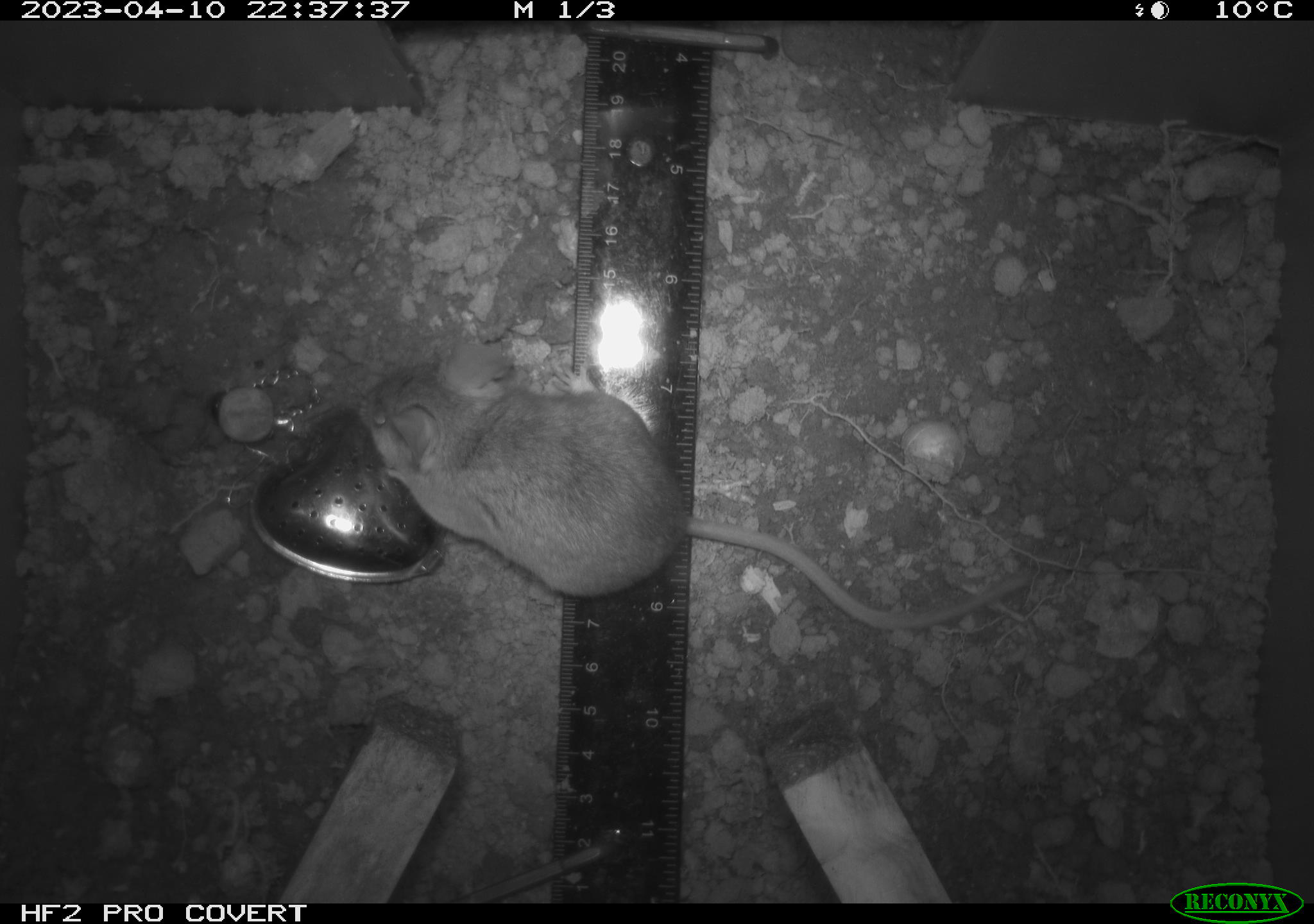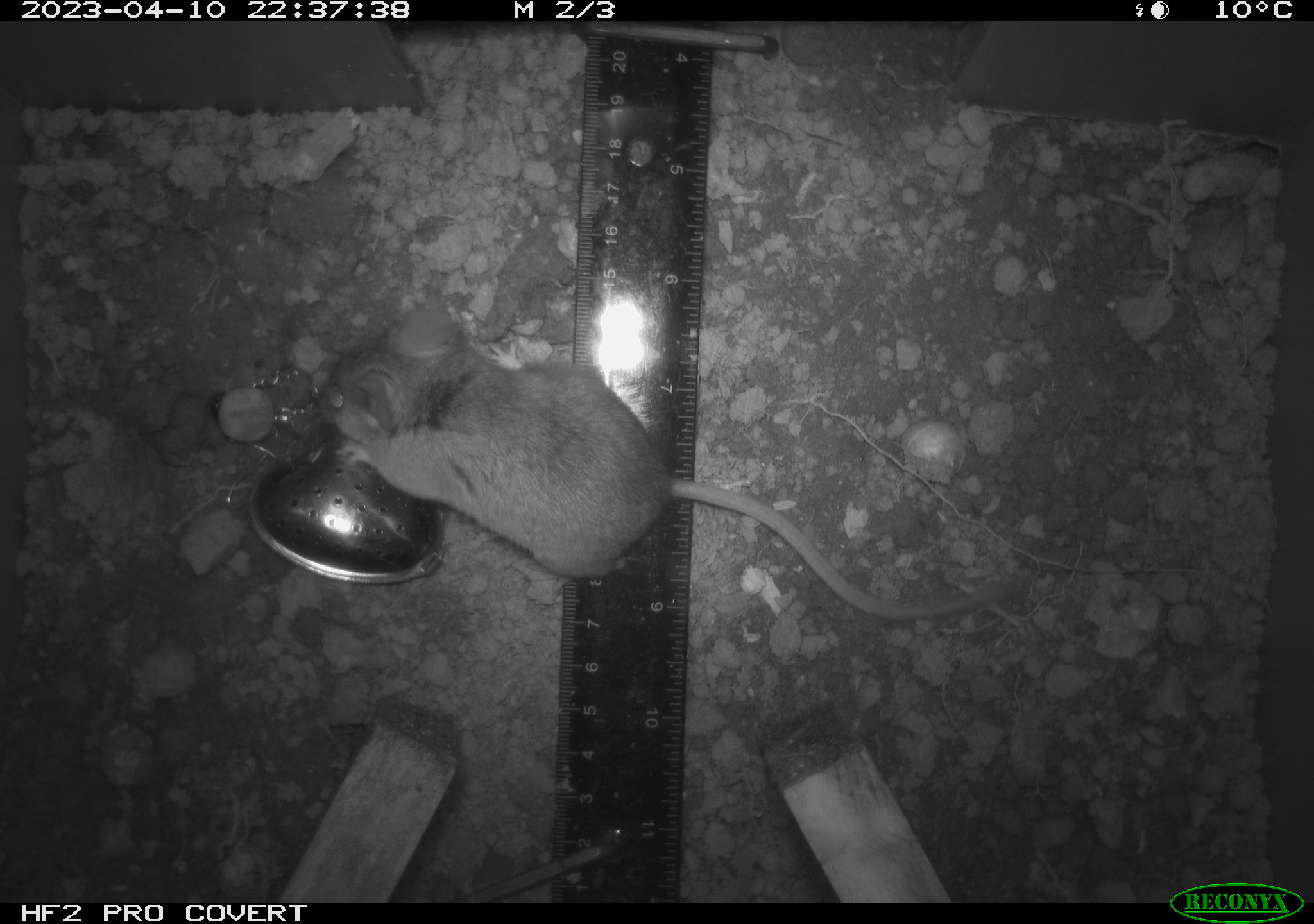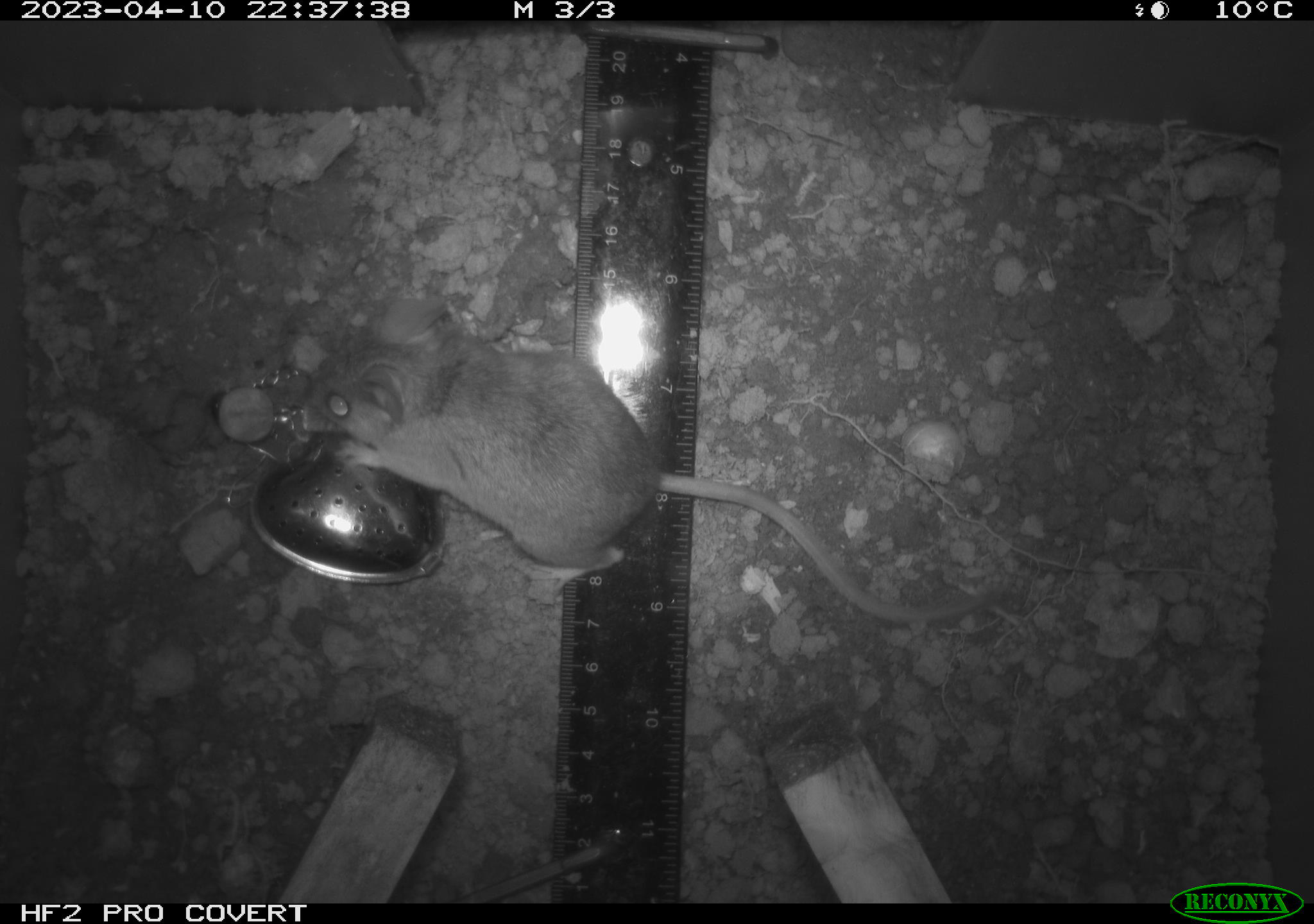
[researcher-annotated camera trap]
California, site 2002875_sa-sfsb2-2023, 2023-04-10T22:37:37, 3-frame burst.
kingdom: Animalia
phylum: Chordata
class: Mammalia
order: Rodentia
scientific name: Rodentia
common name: mouse species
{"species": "mouse species (Rodentia)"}